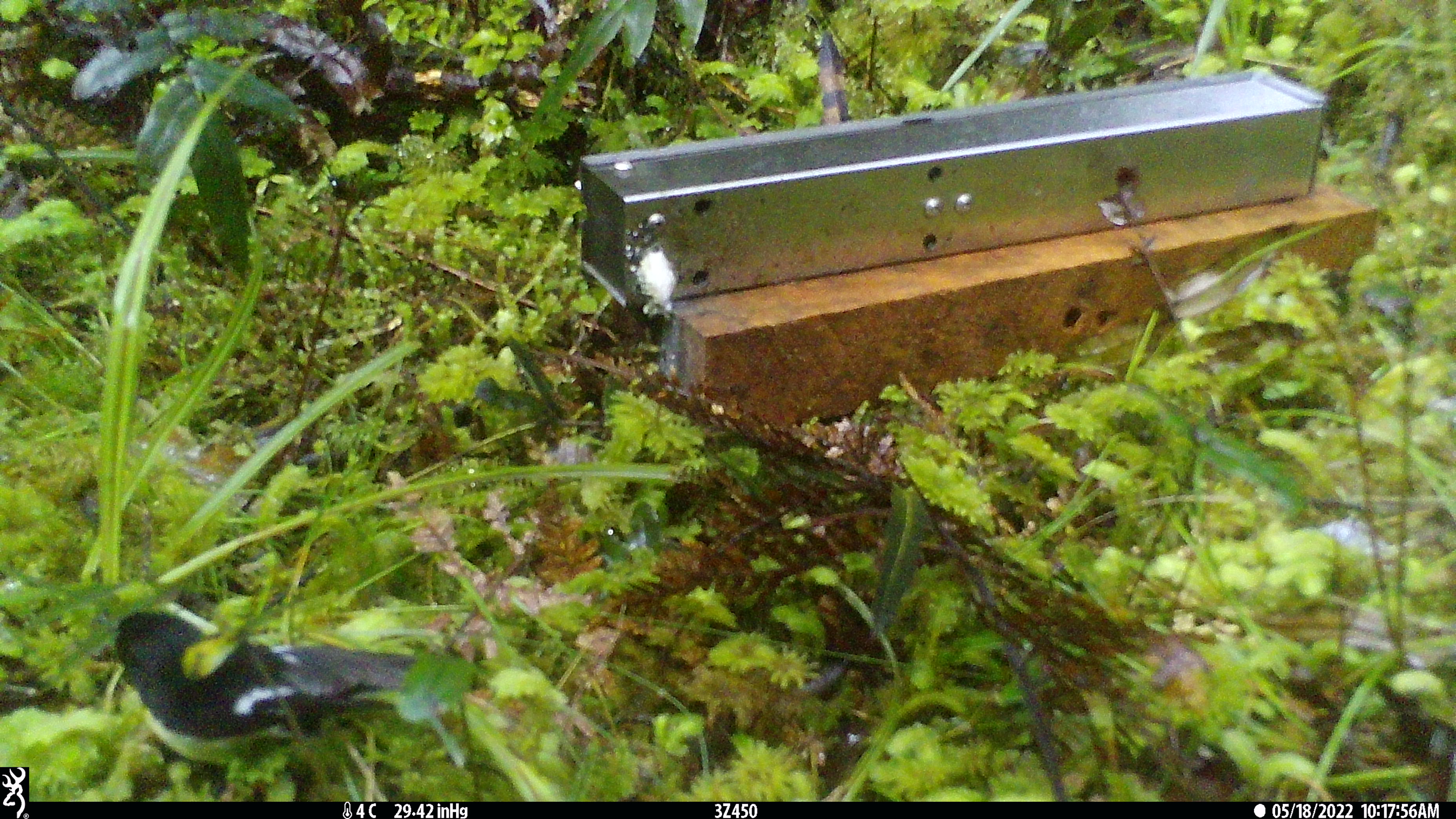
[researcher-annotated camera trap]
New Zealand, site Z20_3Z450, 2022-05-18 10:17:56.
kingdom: Animalia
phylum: Chordata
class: Aves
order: Passeriformes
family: Petroicidae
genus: Petroica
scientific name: Petroica macrocephala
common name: tomtit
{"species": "tomtit (Petroica macrocephala)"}